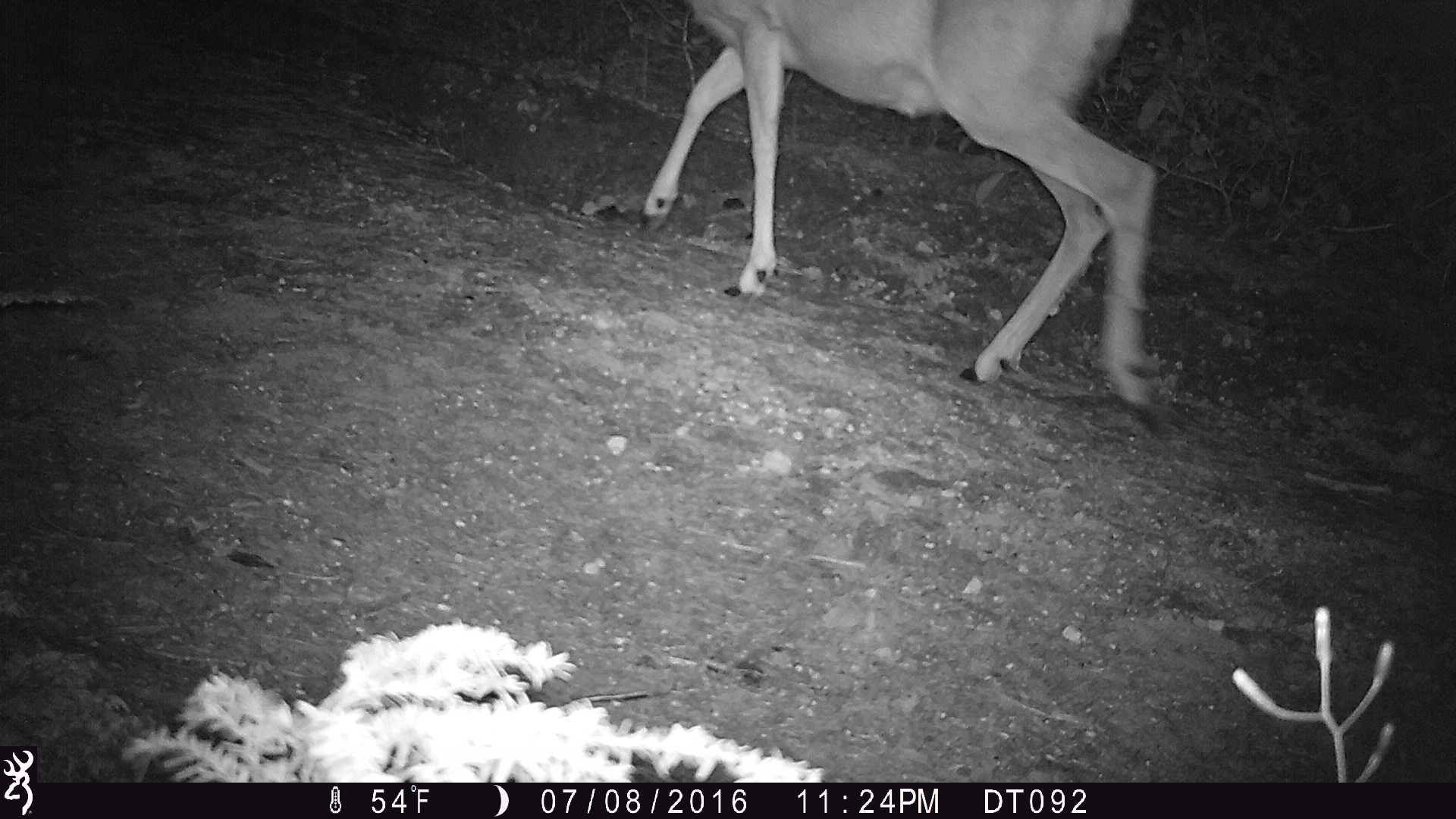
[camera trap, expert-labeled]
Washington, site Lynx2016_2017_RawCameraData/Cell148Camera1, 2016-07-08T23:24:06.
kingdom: Animalia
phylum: Chordata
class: Mammalia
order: Artiodactyla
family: Cervidae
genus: Odocoileus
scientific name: Odocoileus hemionus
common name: mule deer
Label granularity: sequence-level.